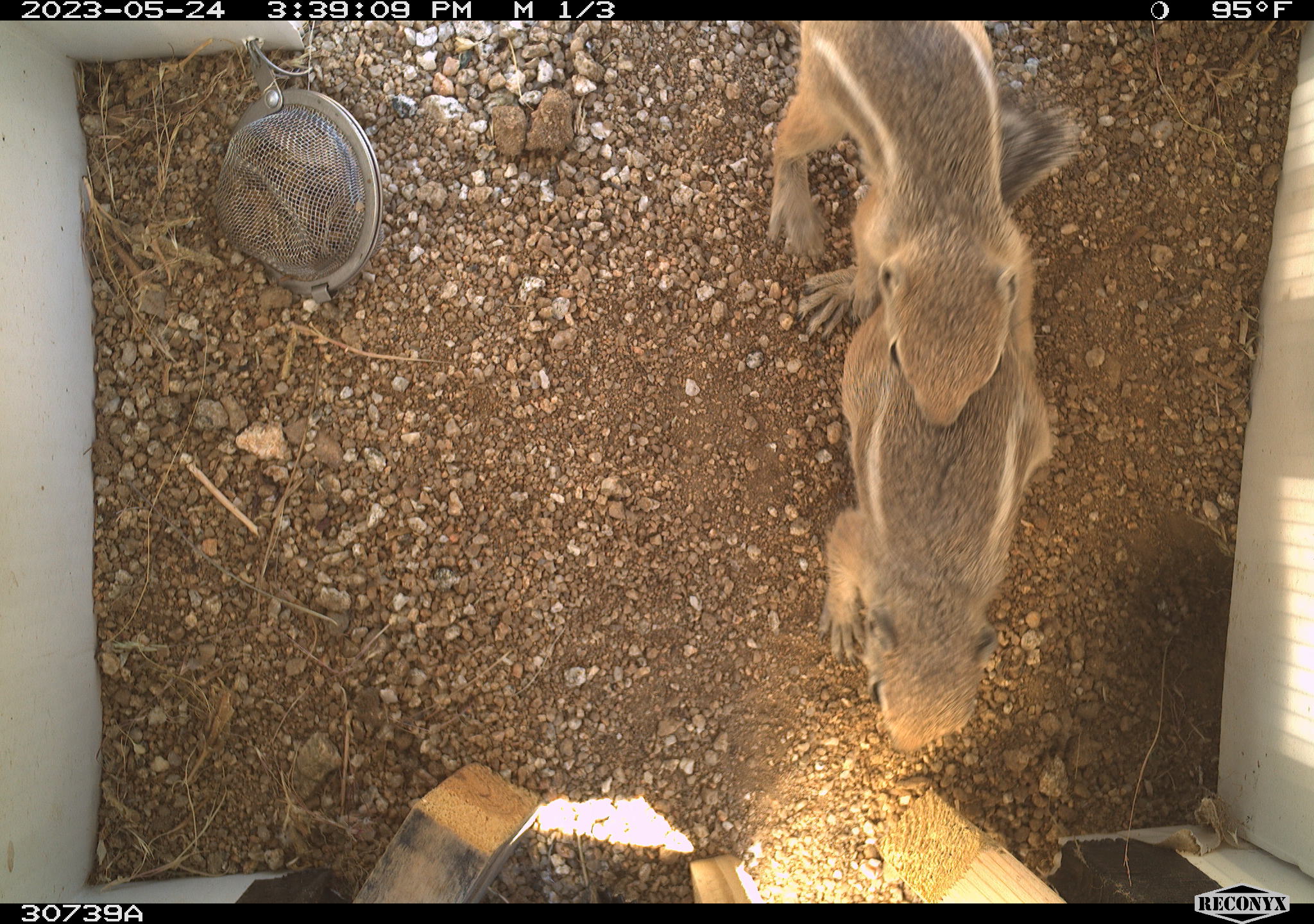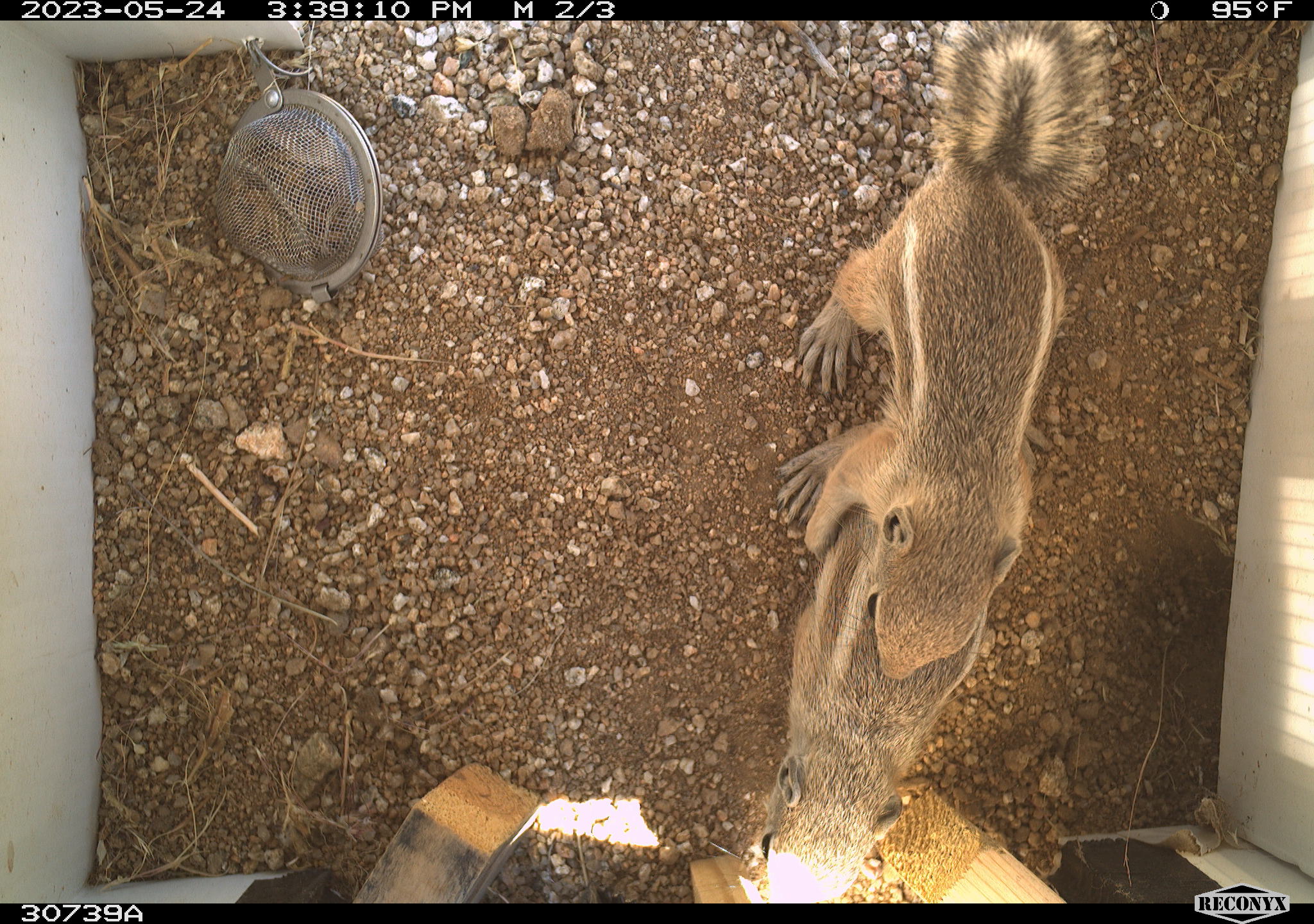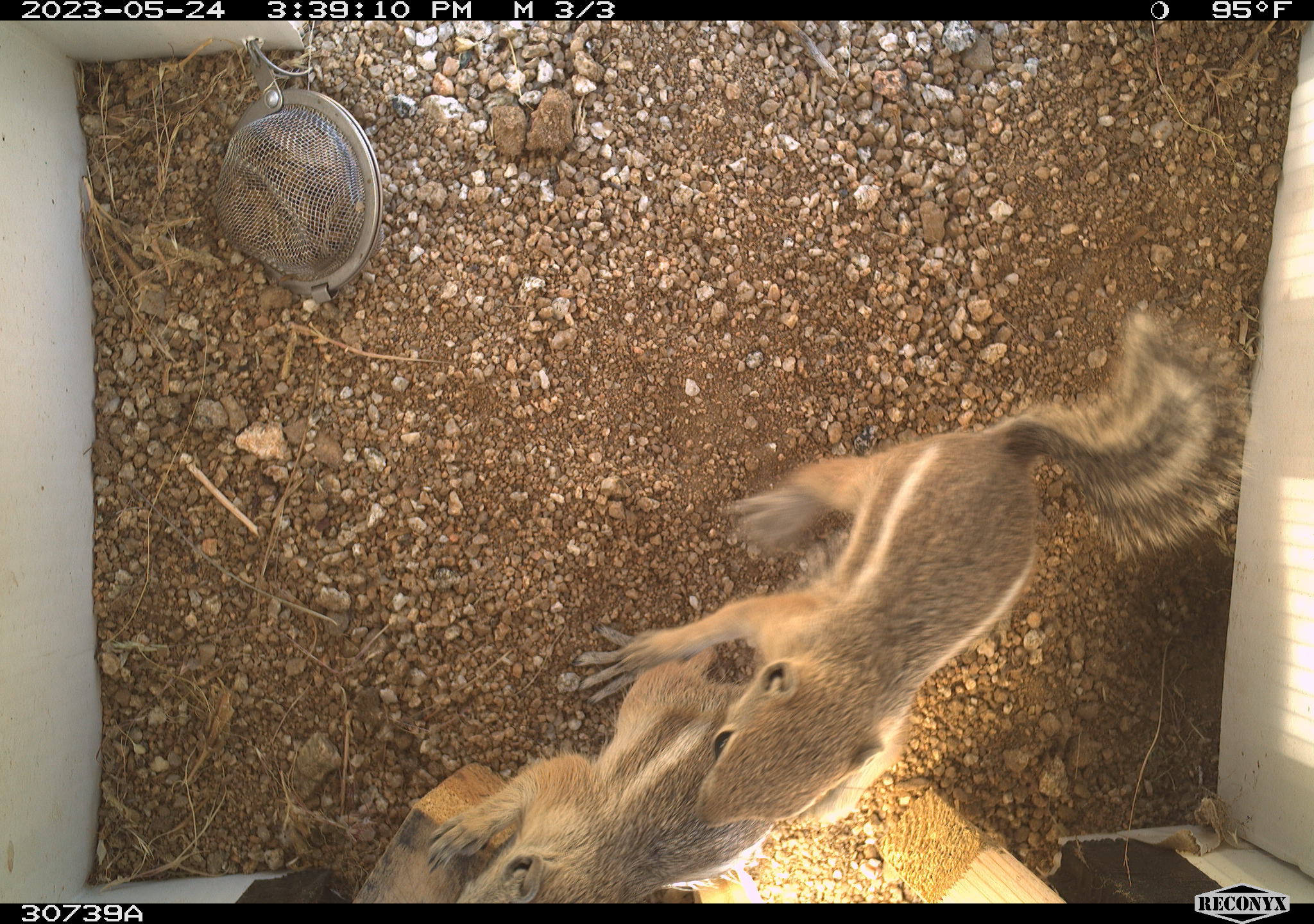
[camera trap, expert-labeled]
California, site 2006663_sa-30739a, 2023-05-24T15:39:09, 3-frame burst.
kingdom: Animalia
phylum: Chordata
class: Mammalia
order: Rodentia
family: Sciuridae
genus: Ammospermophilus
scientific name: Ammospermophilus leucurus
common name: white-tailed antelope squirrel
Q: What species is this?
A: White-tailed antelope squirrel (Ammospermophilus leucurus).